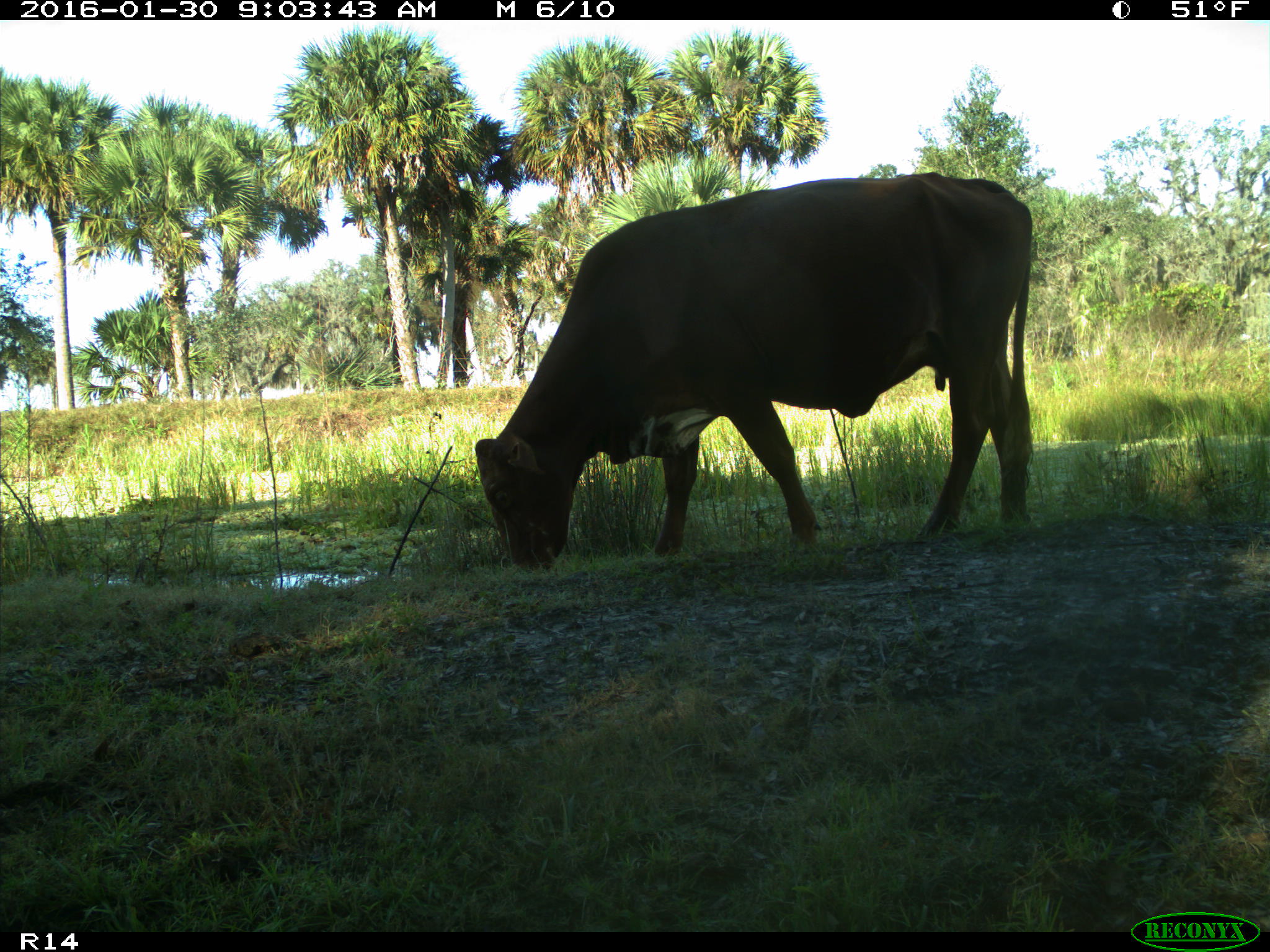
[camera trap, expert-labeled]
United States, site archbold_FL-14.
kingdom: Animalia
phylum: Chordata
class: Mammalia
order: Artiodactyla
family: Bovidae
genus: Bos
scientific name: Bos taurus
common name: domestic cow